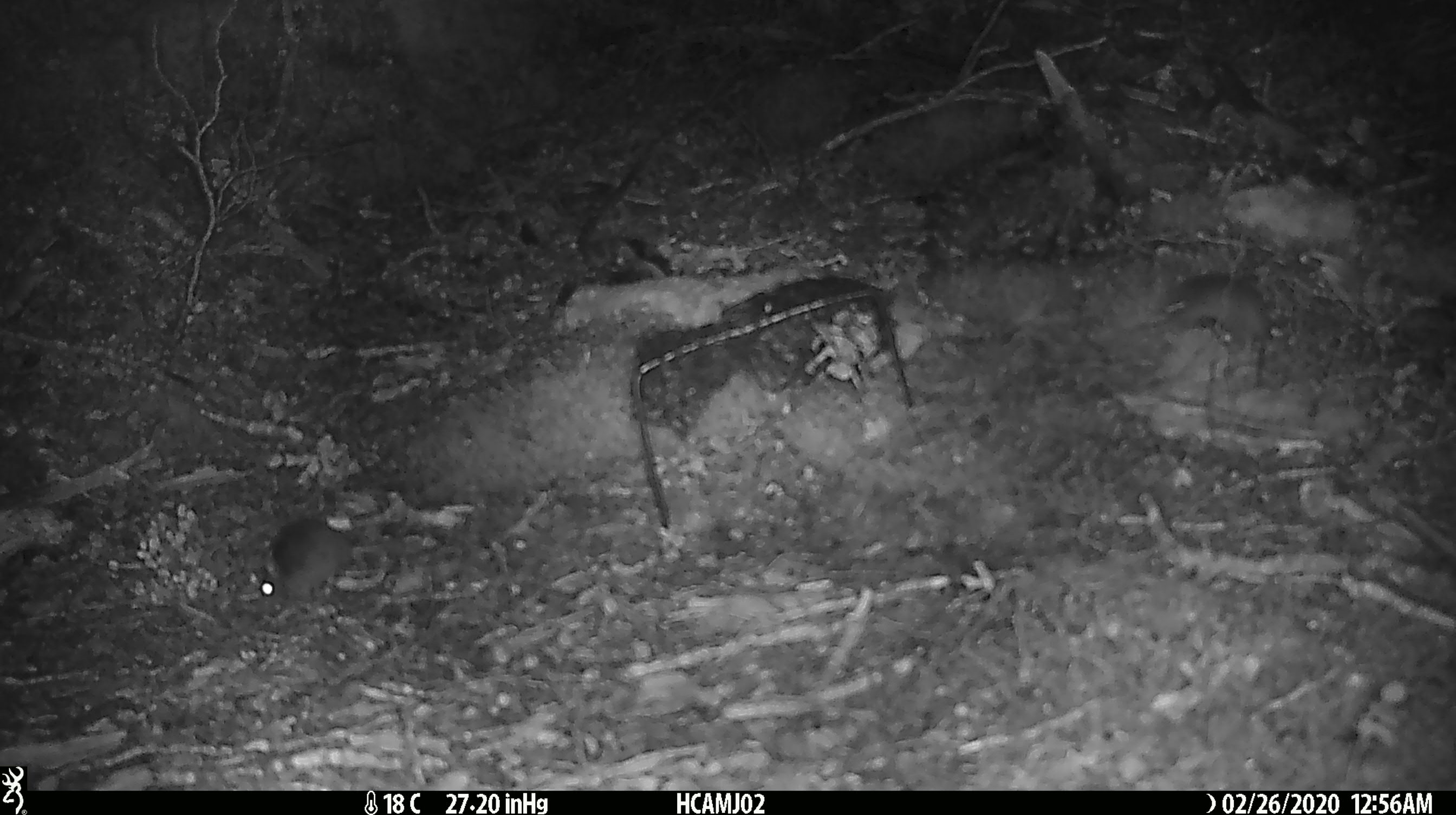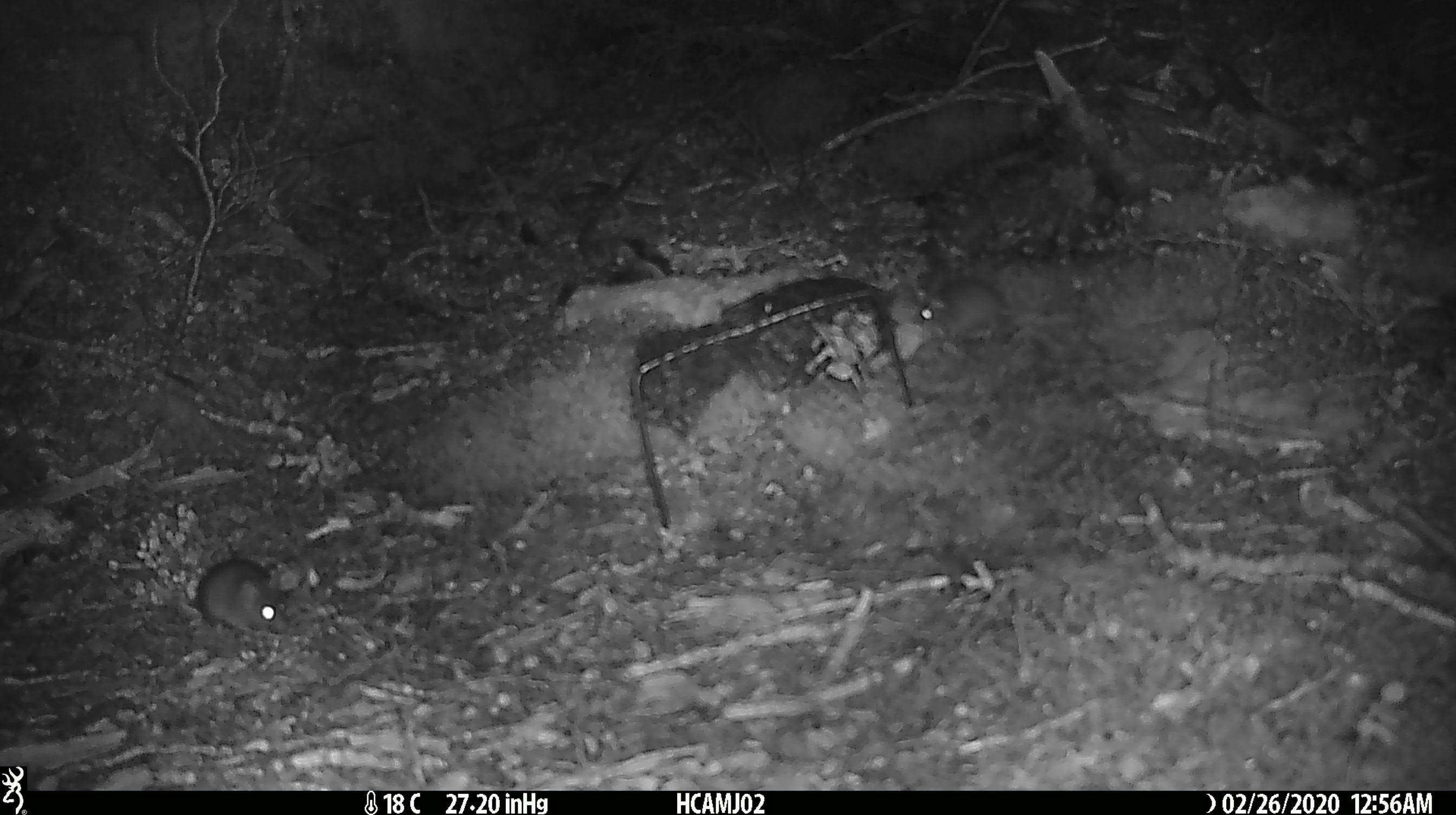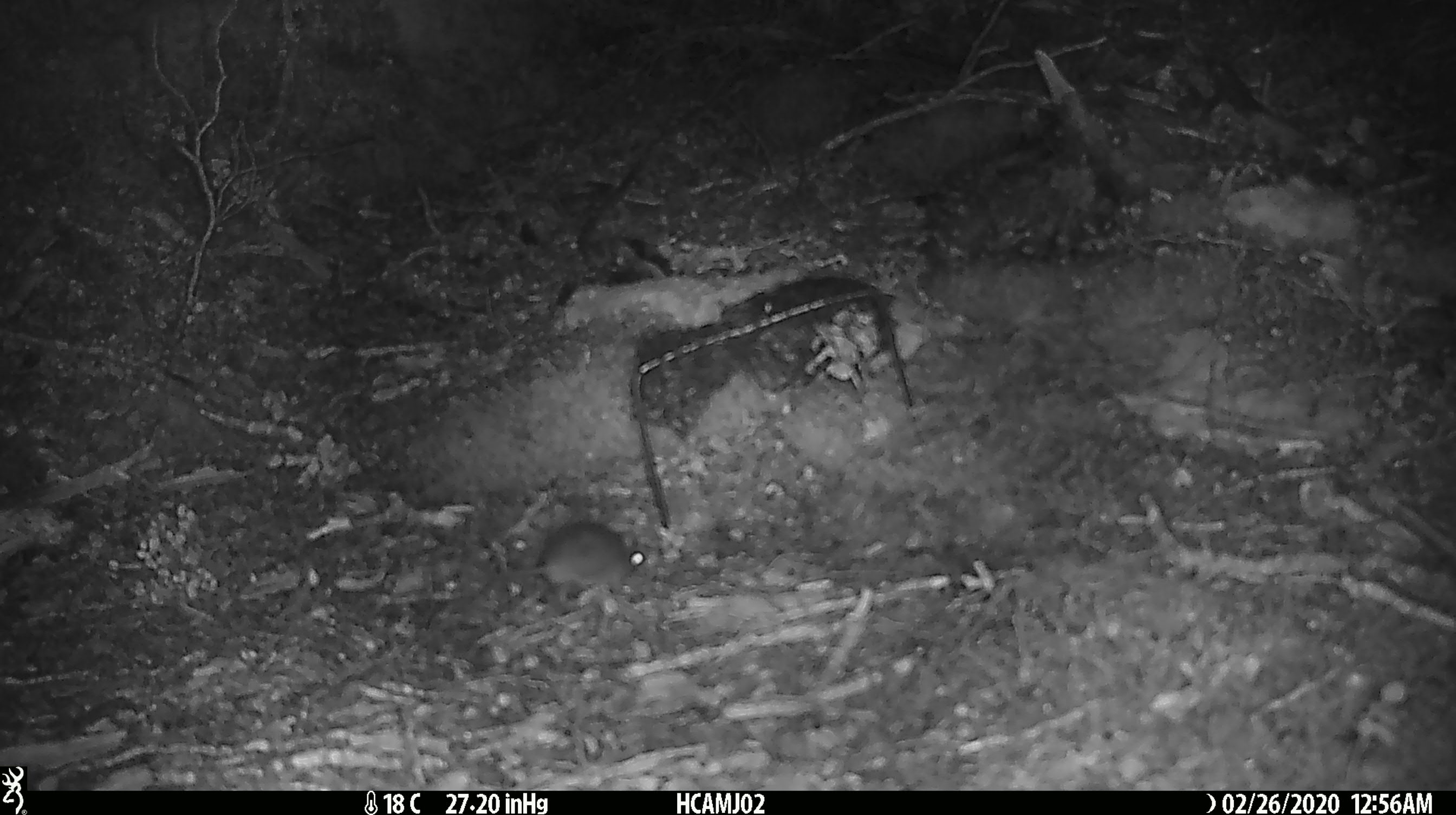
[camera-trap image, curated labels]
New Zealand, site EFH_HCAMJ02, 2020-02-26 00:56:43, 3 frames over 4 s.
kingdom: Animalia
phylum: Chordata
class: Mammalia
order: Rodentia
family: Muridae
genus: Mus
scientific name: Mus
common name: mouse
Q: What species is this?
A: Mouse (Mus).